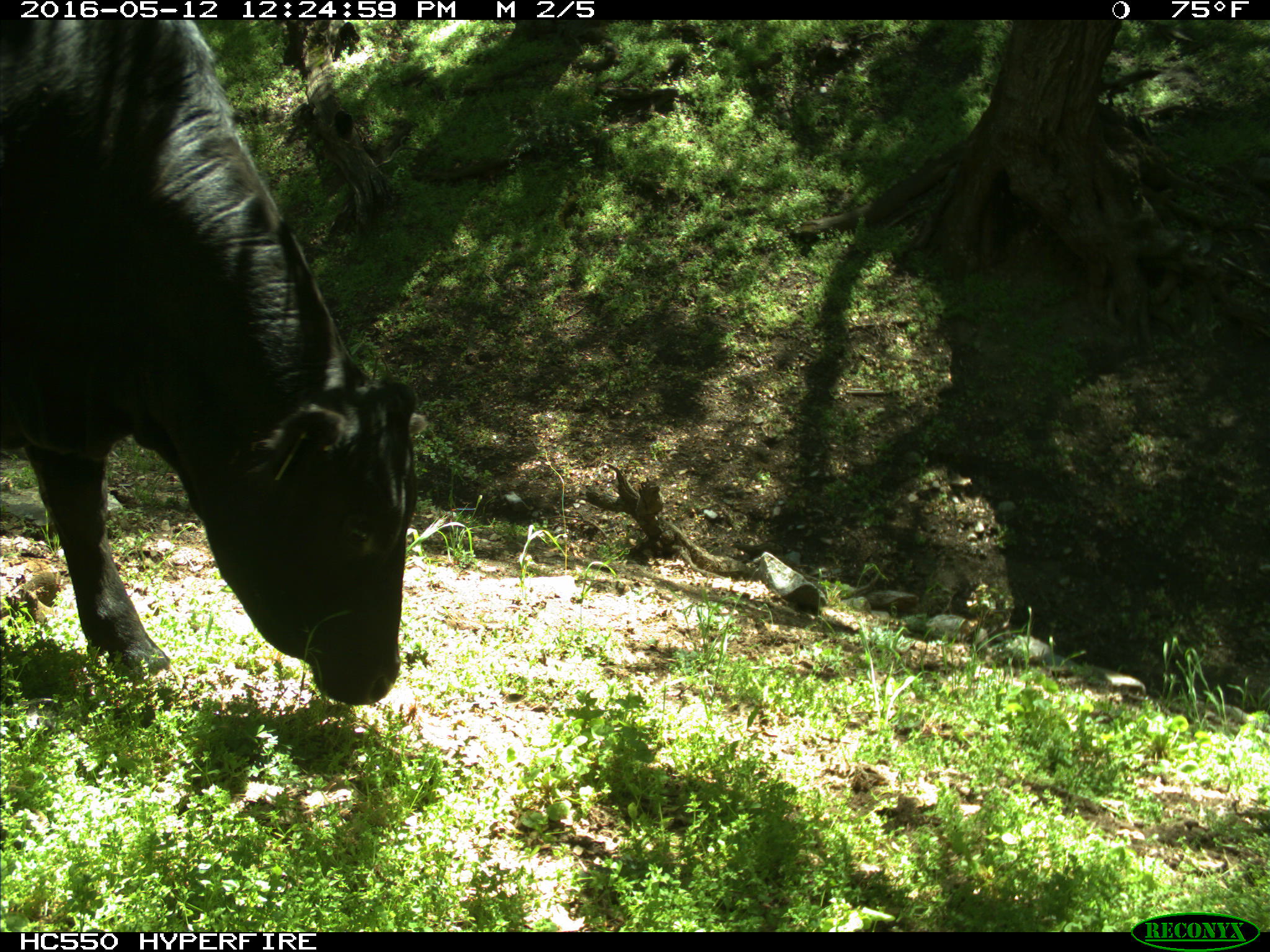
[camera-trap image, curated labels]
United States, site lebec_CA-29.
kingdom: Animalia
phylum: Chordata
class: Mammalia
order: Artiodactyla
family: Bovidae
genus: Bos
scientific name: Bos taurus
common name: domestic cow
Bos taurus (domestic cow).